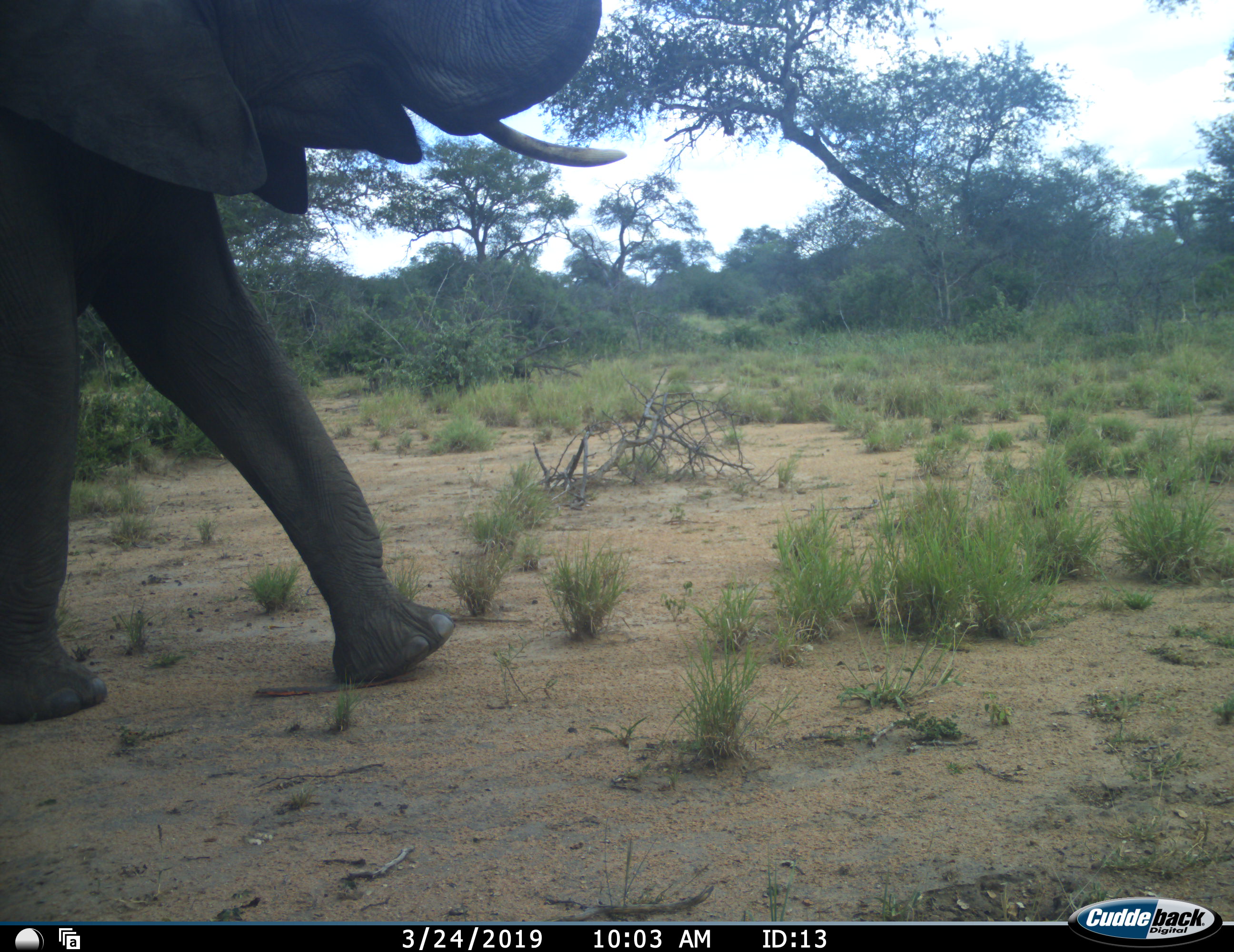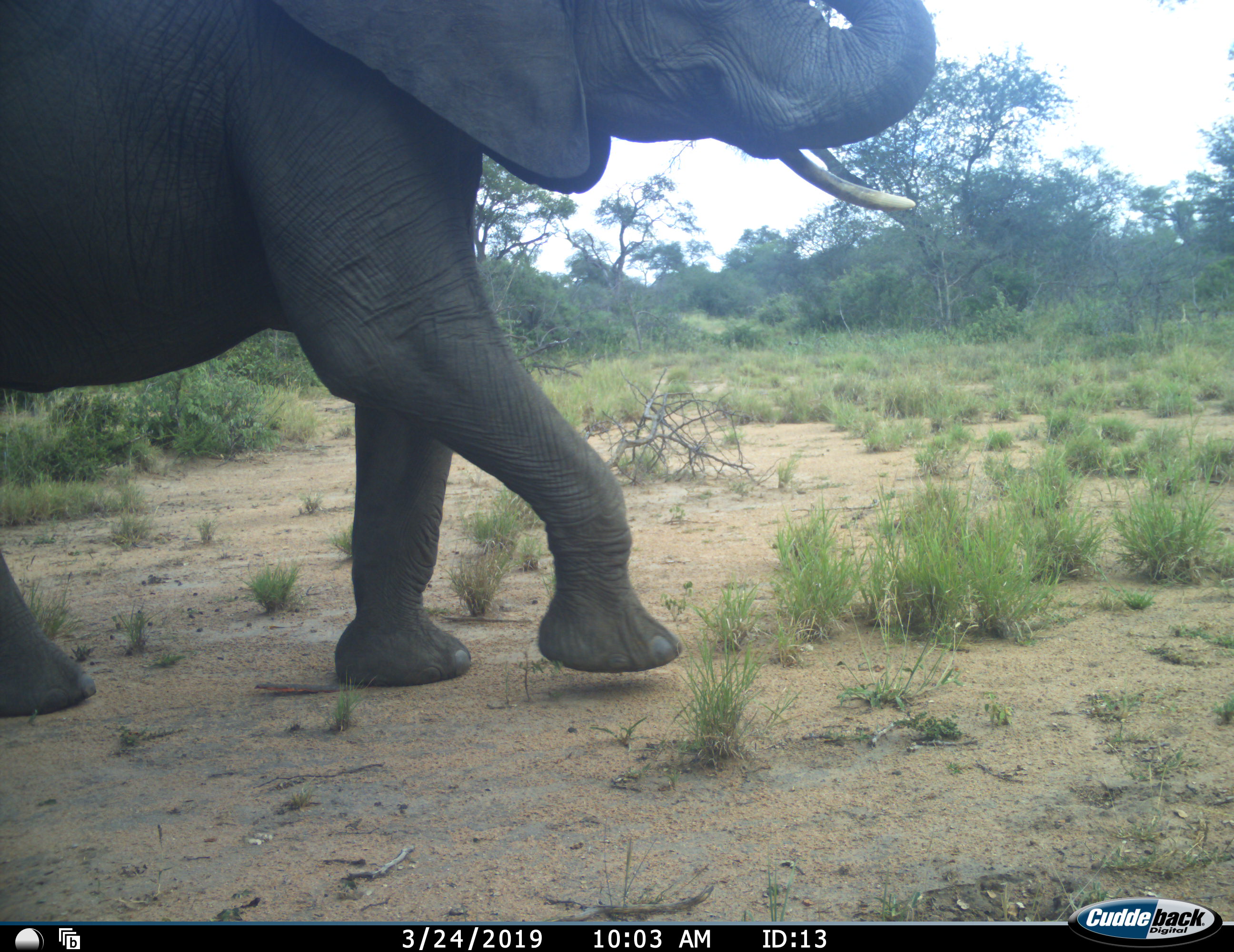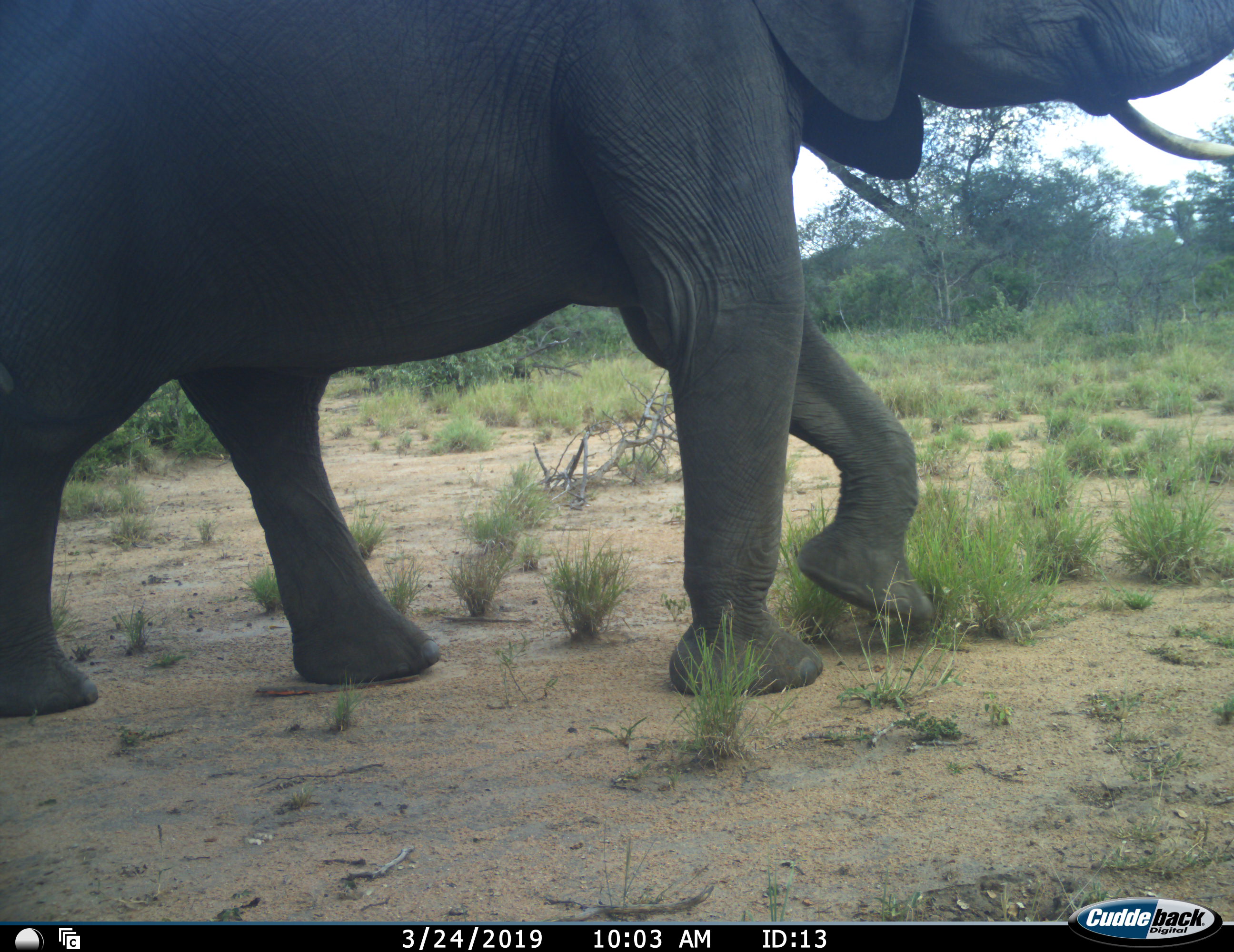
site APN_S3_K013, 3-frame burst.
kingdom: Animalia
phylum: Chordata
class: Mammalia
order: Proboscidea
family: Elephantidae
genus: Loxodonta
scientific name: Loxodonta africana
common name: african bush elephant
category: elephant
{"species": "elephant (african bush elephant) (Loxodonta africana)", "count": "1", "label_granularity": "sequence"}